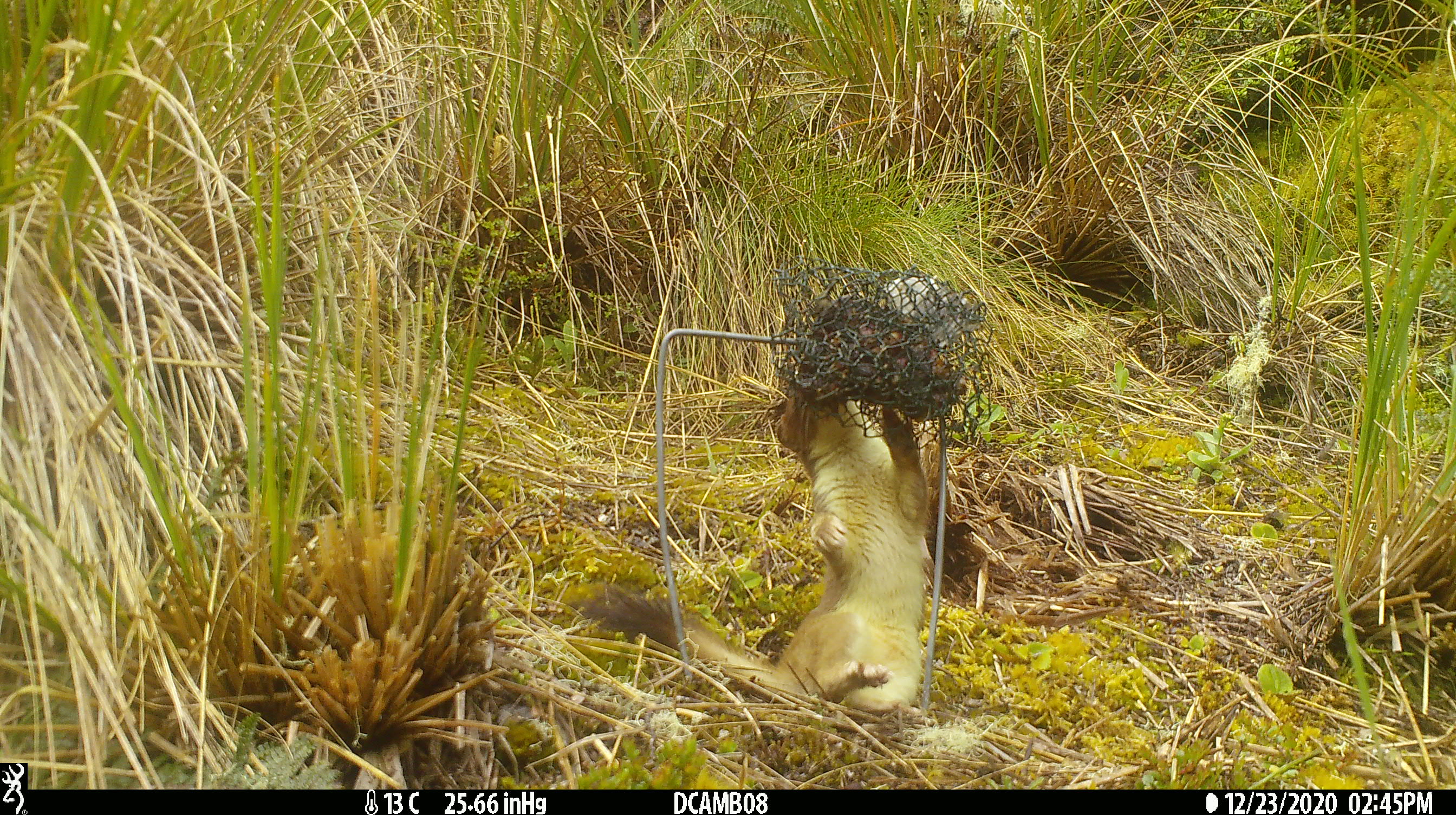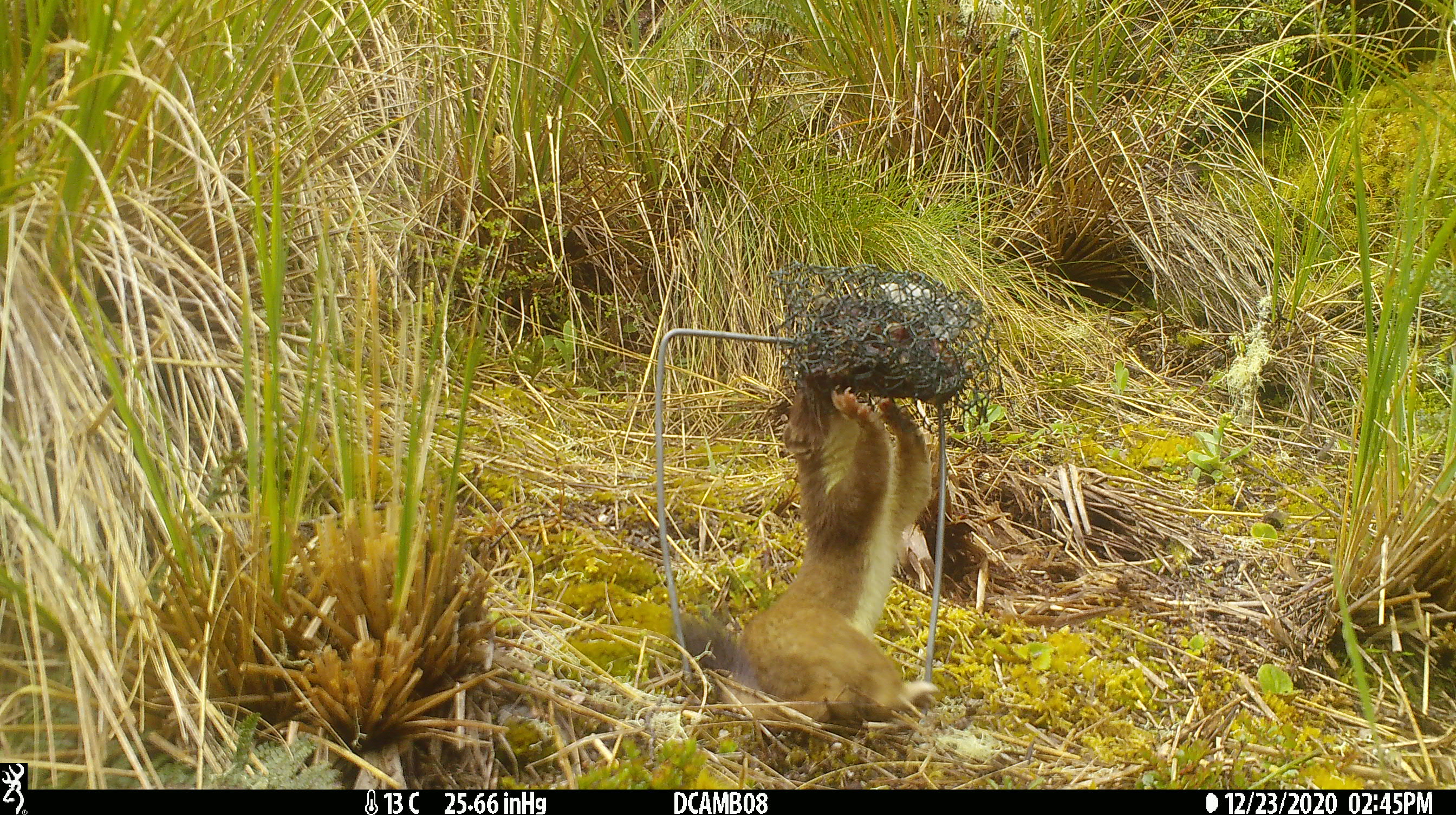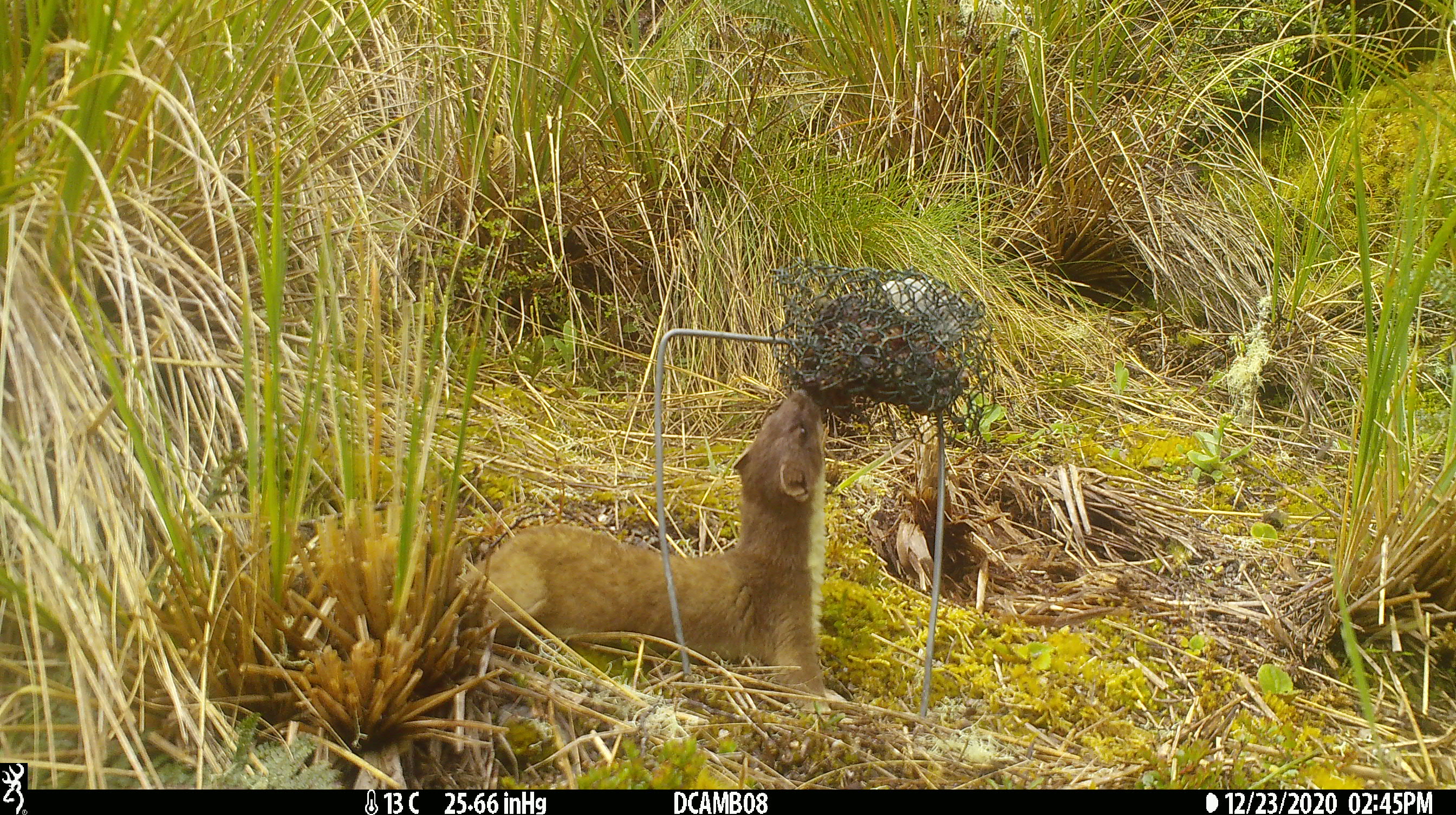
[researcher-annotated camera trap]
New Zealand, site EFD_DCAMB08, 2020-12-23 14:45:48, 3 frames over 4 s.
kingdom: Animalia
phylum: Chordata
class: Mammalia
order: Carnivora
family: Mustelidae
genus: Mustela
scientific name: Mustela erminea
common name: stoat